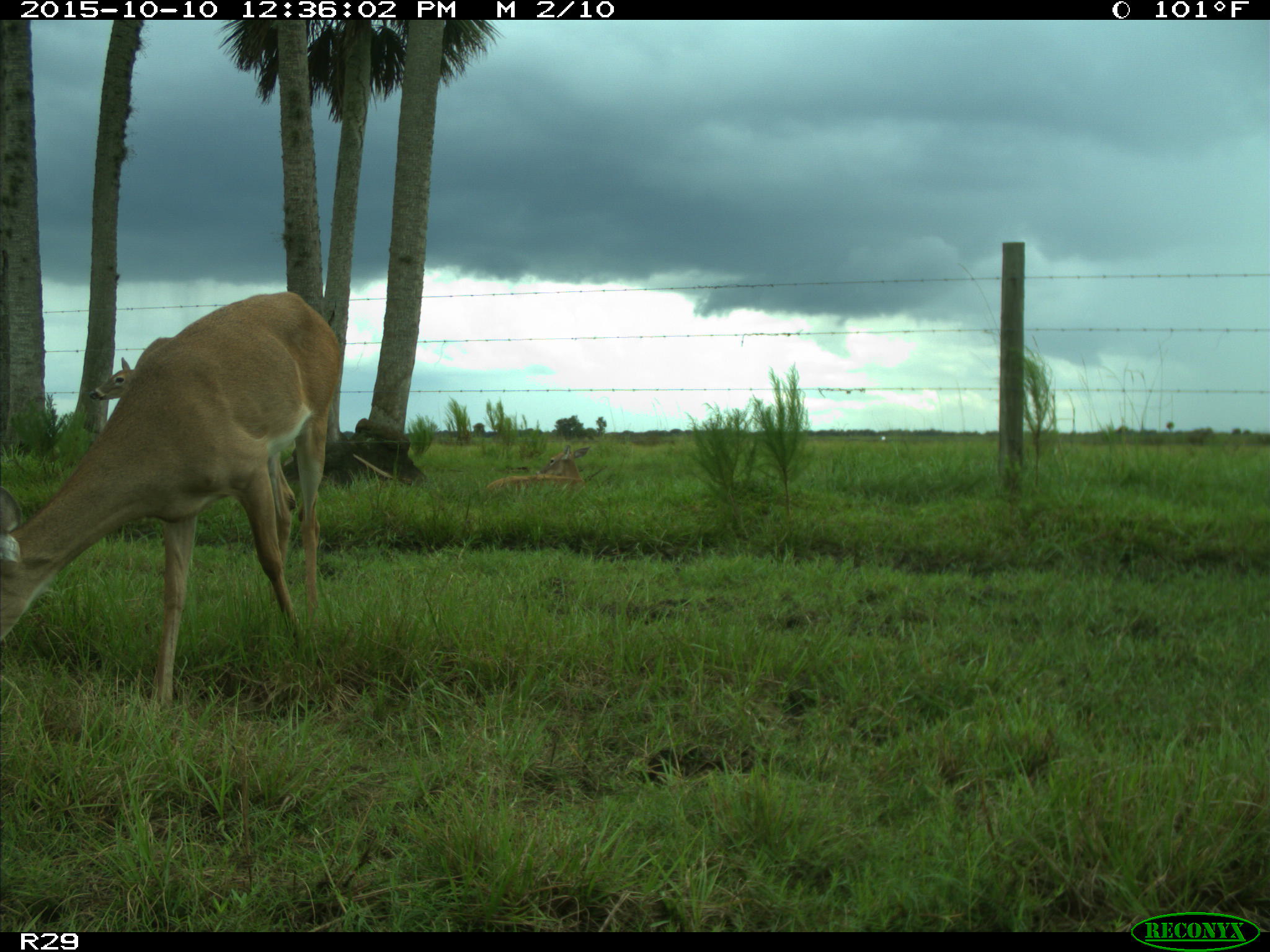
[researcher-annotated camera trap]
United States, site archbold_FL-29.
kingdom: Animalia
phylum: Chordata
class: Mammalia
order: Artiodactyla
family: Cervidae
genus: Odocoileus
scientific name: Odocoileus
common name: deer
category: unidentified deer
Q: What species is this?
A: Unidentified deer (deer) (Odocoileus).